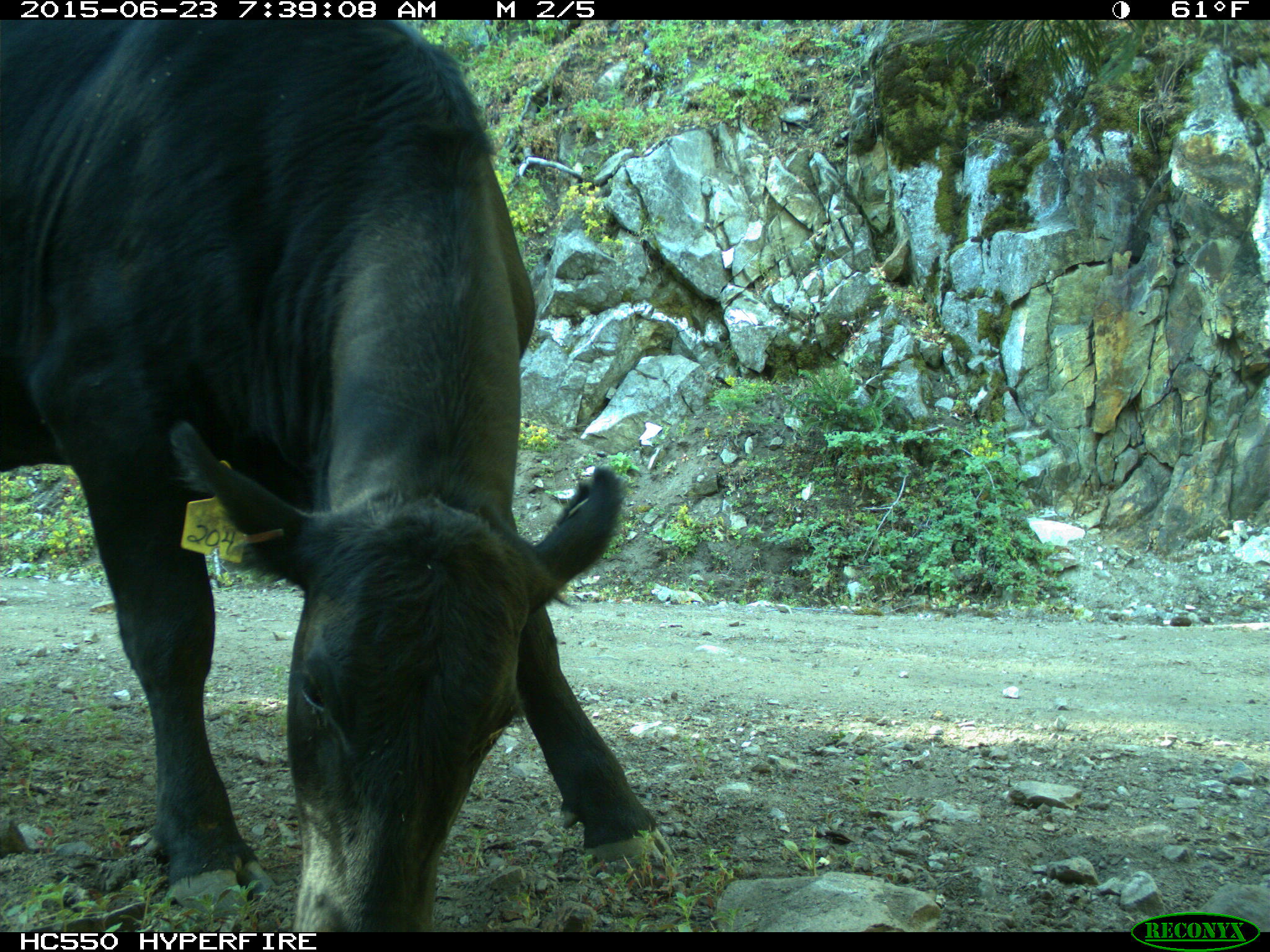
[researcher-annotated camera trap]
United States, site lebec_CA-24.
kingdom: Animalia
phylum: Chordata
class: Mammalia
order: Artiodactyla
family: Bovidae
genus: Bos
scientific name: Bos taurus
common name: domestic cow